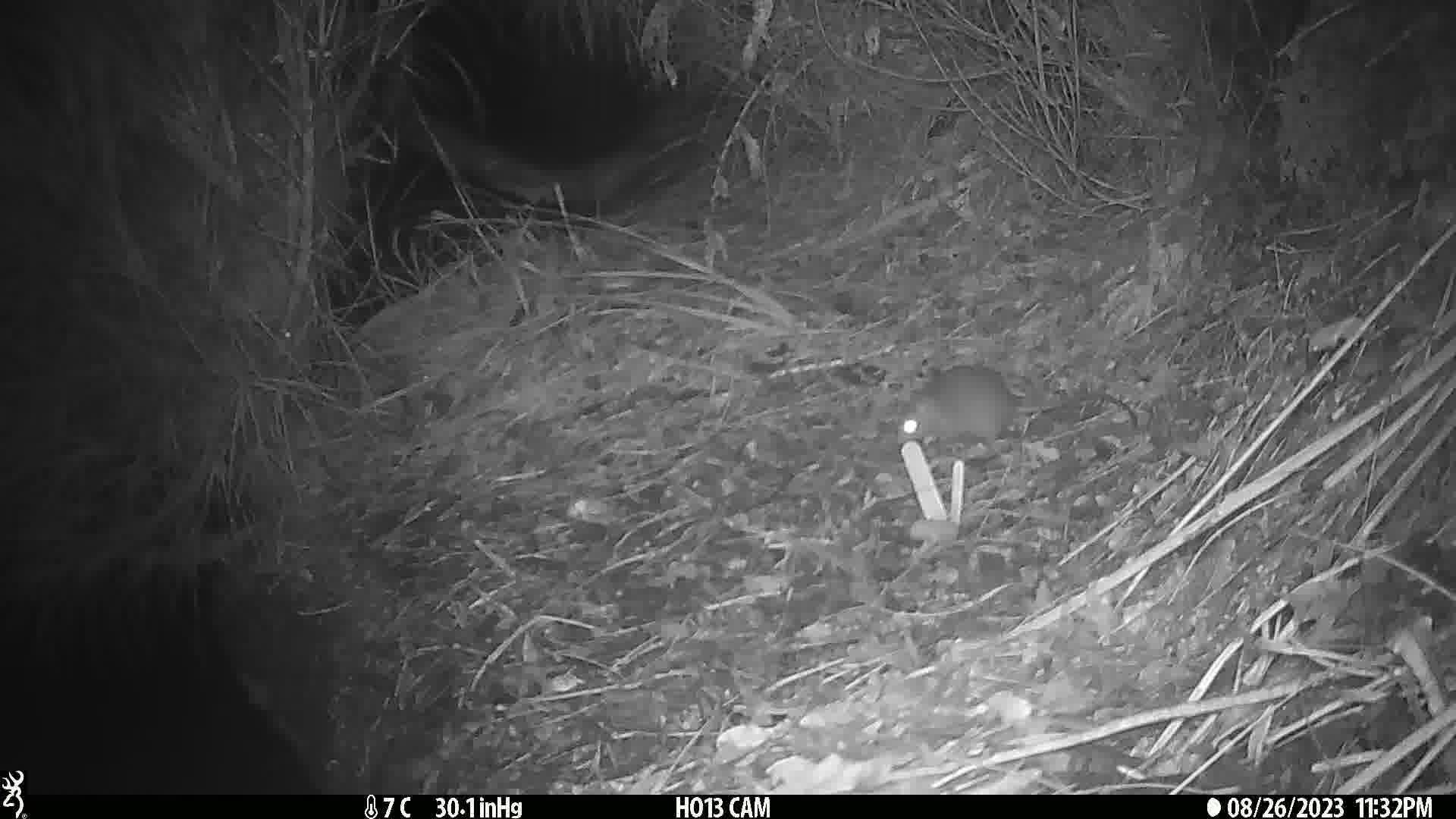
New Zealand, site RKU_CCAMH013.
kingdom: Animalia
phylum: Chordata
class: Mammalia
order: Rodentia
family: Muridae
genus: Rattus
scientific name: Rattus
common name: rat